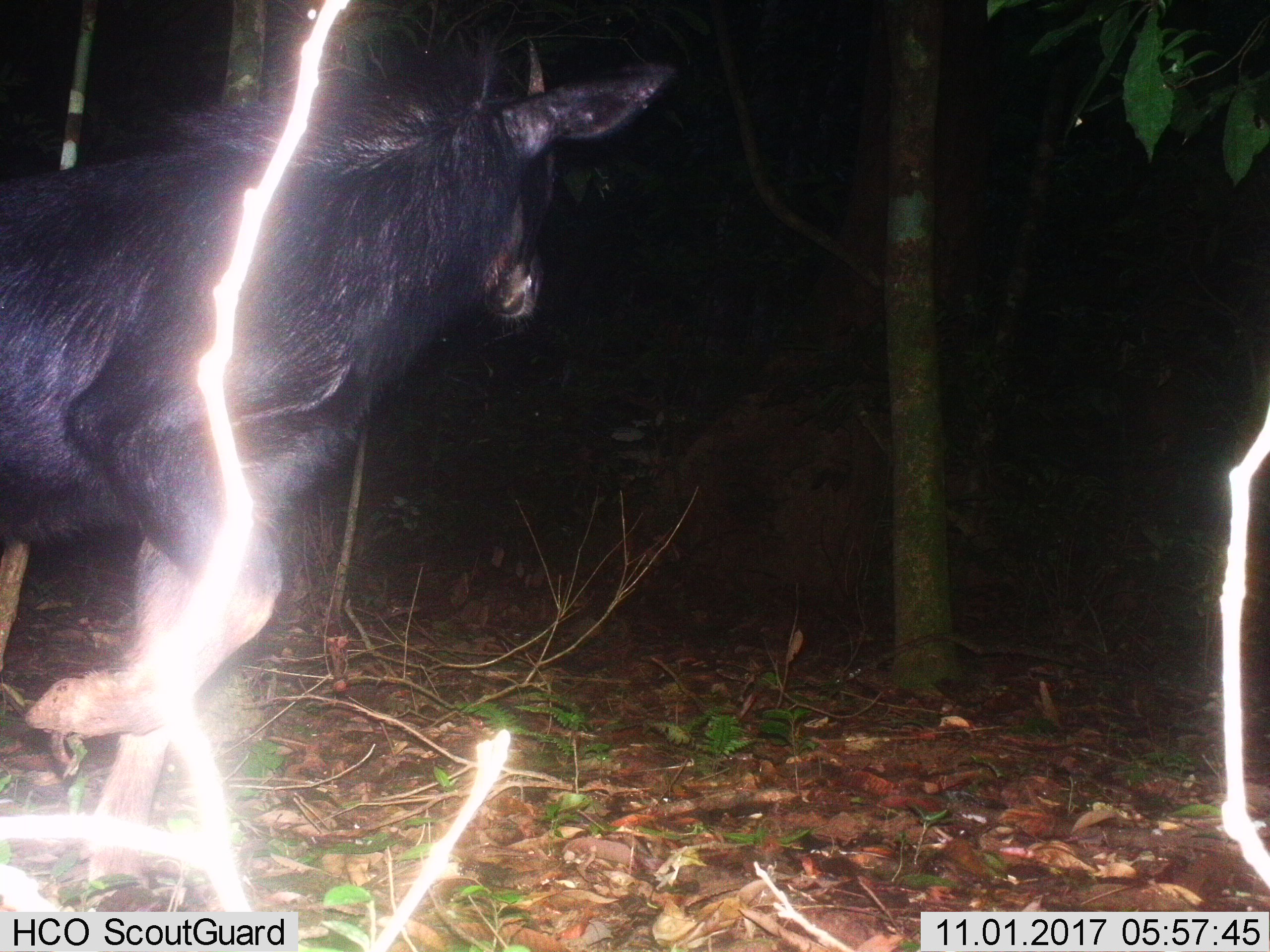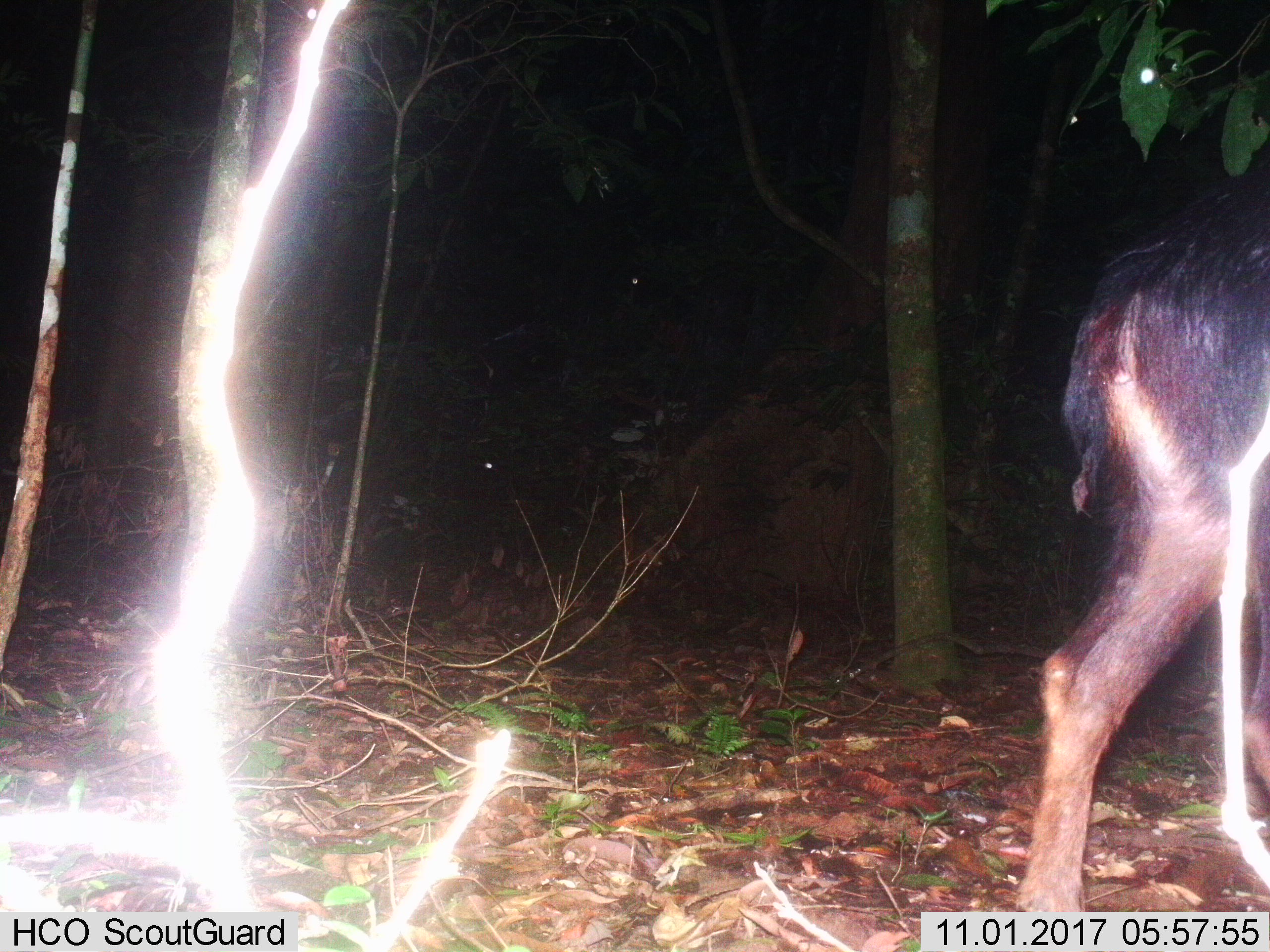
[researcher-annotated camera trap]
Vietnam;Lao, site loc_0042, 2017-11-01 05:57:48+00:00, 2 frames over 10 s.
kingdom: Animalia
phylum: Chordata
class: Mammalia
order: Artiodactyla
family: Bovidae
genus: Capricornis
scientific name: Capricornis sumatraensis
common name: chinese serow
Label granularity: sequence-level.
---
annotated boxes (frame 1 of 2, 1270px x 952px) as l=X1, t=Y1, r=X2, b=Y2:
chinese serow: l=0, t=30, r=677, b=864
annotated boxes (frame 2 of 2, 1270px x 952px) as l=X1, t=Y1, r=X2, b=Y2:
chinese serow: l=1014, t=182, r=1270, b=909